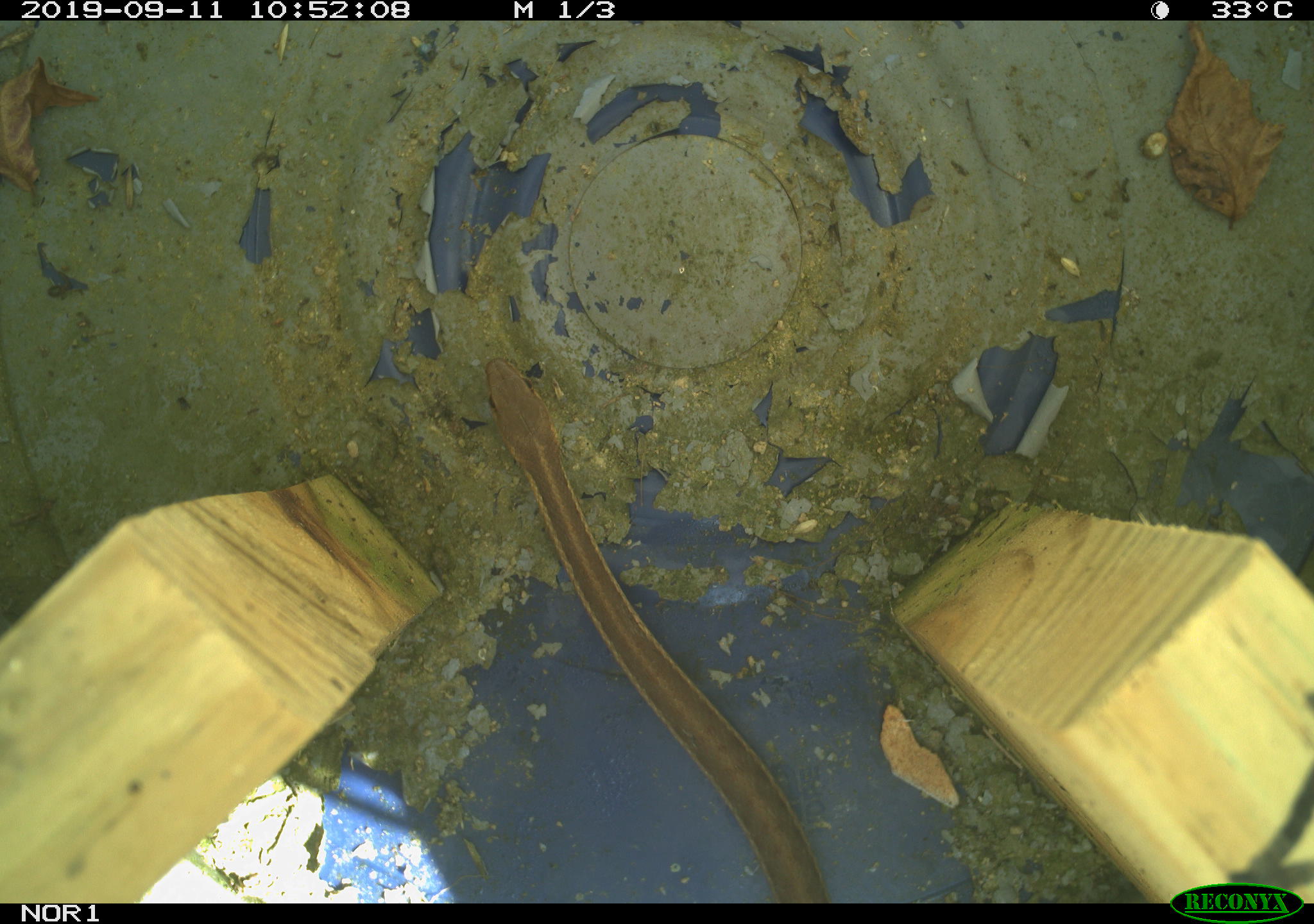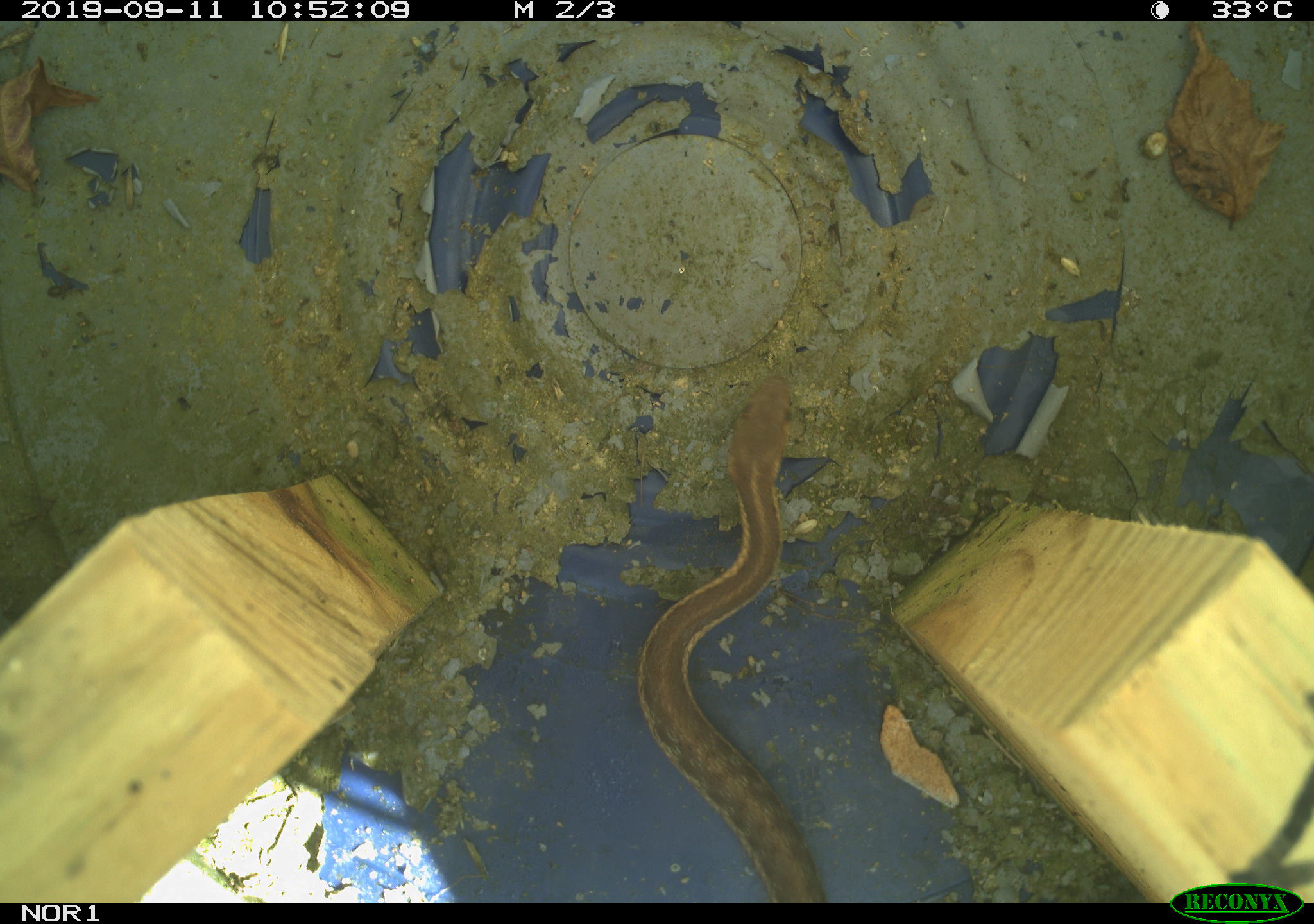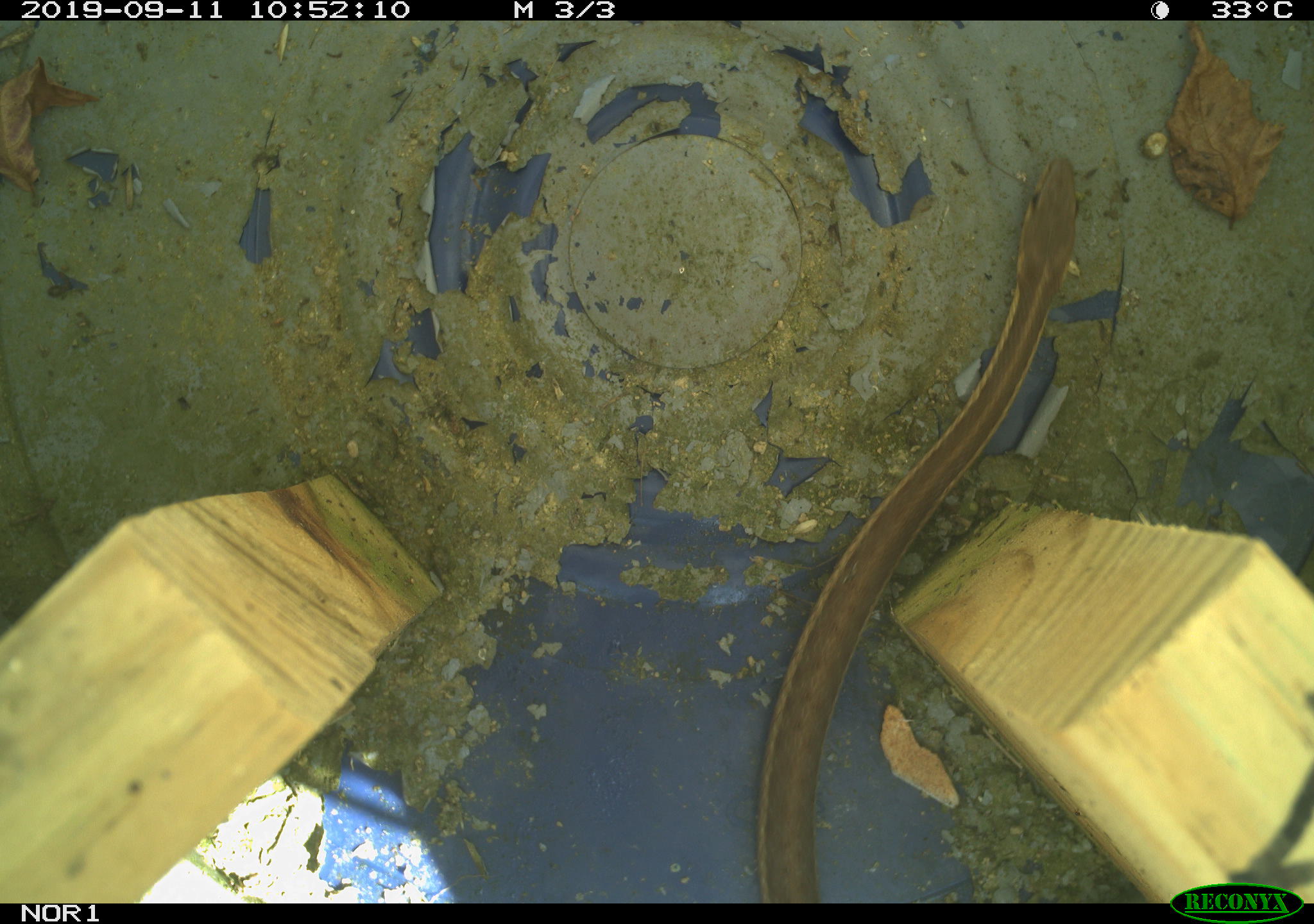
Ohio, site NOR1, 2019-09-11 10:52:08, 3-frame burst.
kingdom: Animalia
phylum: Chordata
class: Reptilia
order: Squamata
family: Colubridae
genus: Thamnophis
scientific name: Thamnophis sirtalis sirtalis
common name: eastern gartersnake